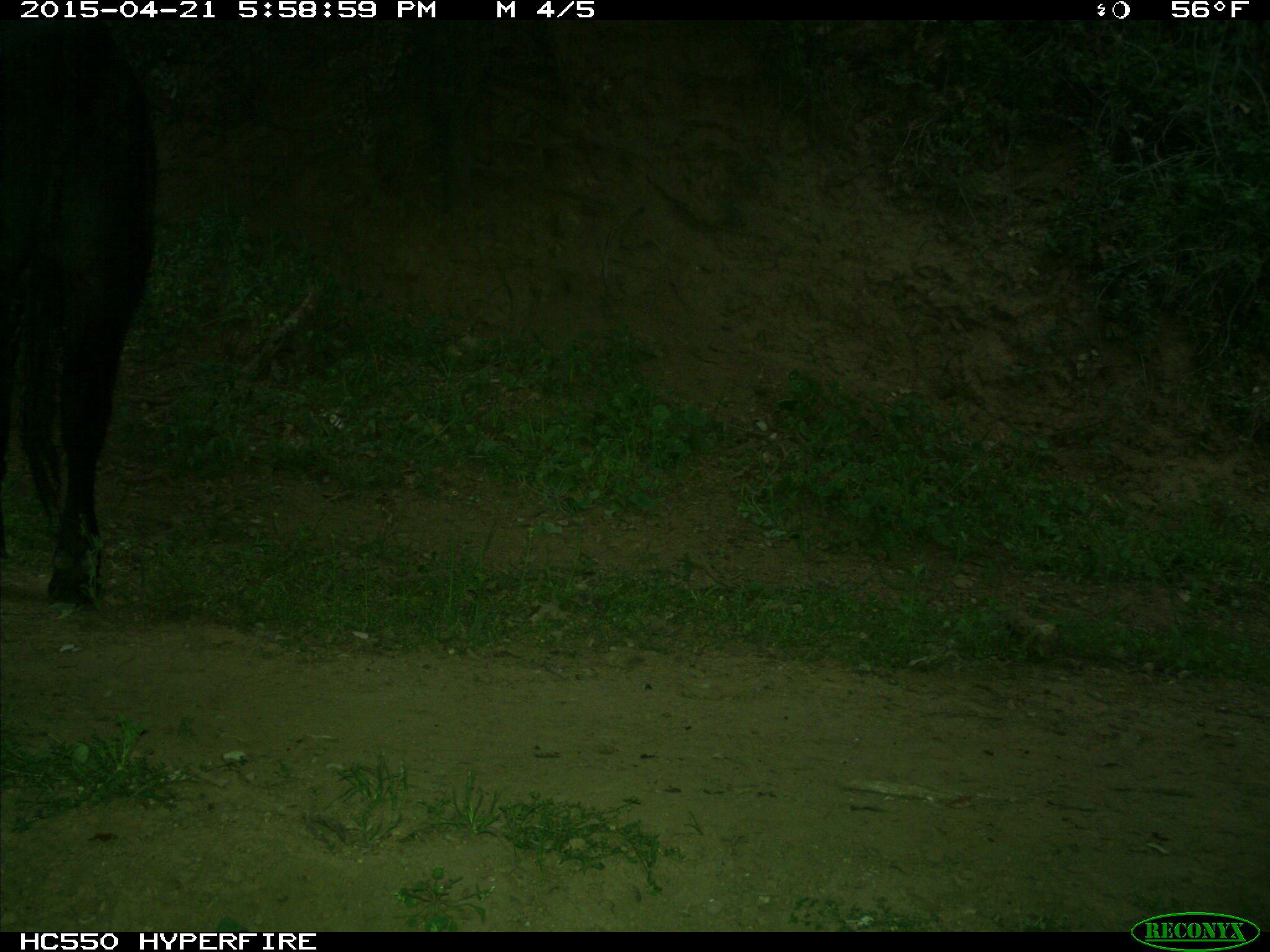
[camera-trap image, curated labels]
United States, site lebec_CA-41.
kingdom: Animalia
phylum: Chordata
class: Mammalia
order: Artiodactyla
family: Bovidae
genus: Bos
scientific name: Bos taurus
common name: domestic cow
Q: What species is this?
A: Bos taurus (domestic cow).